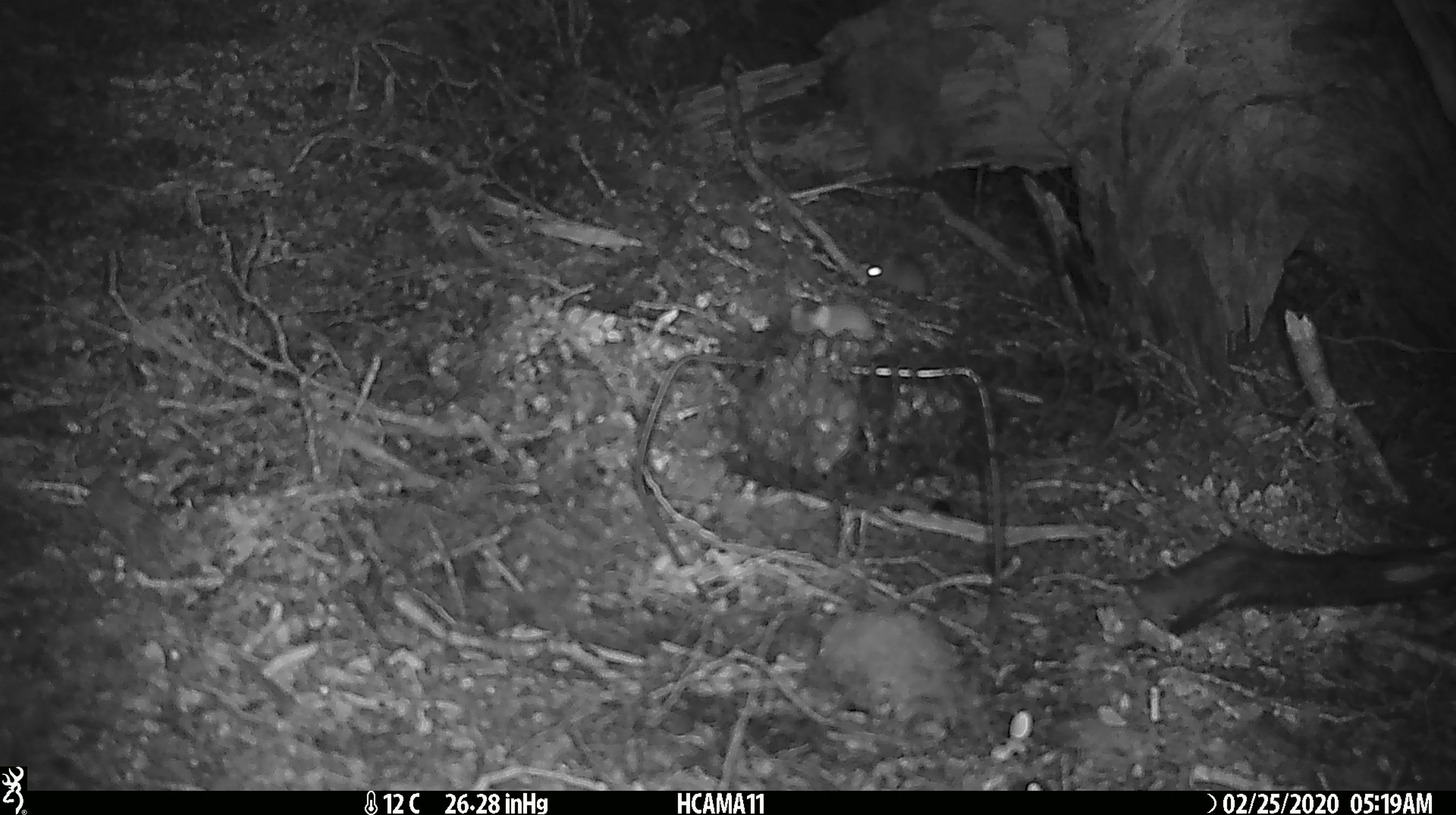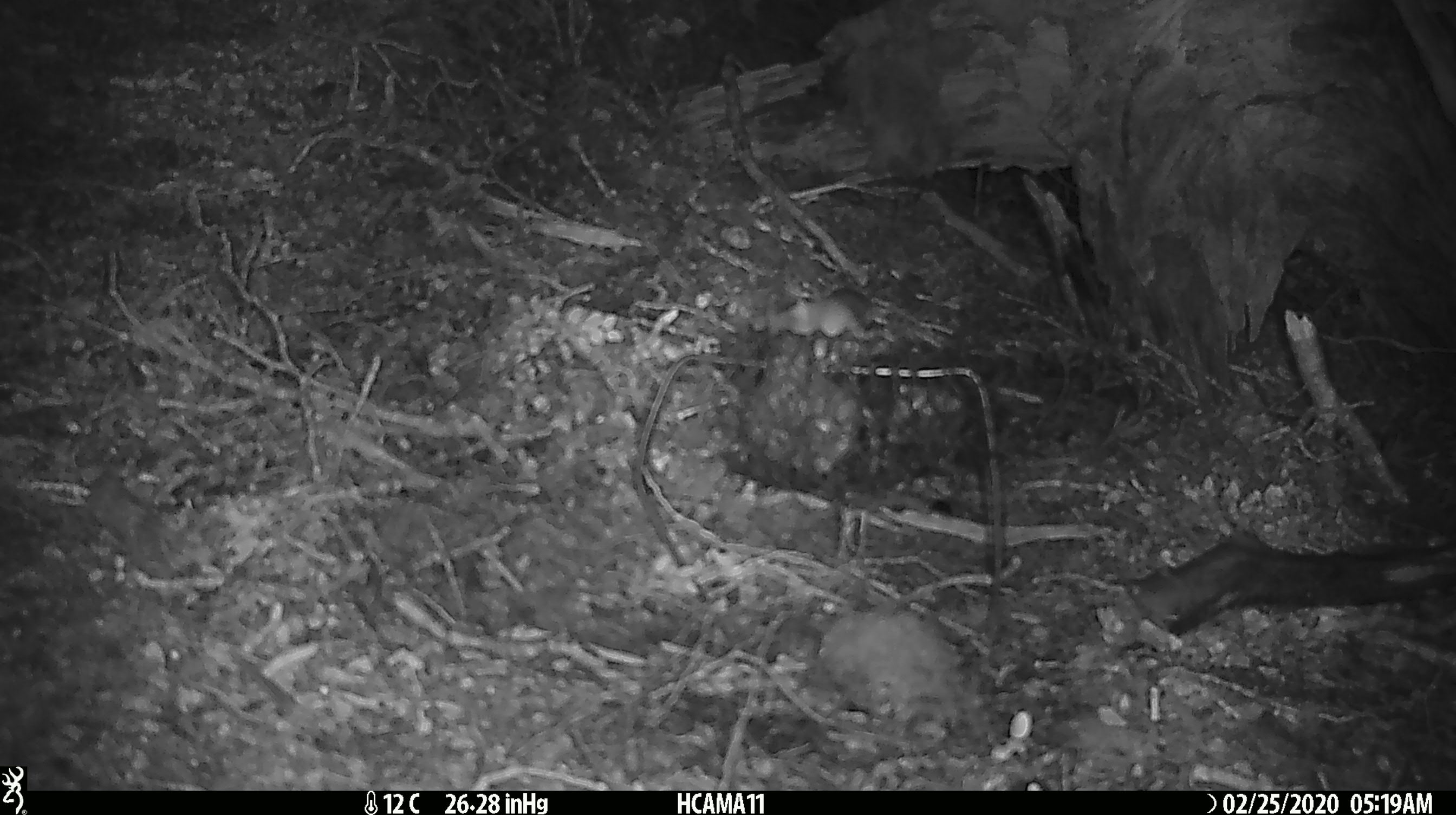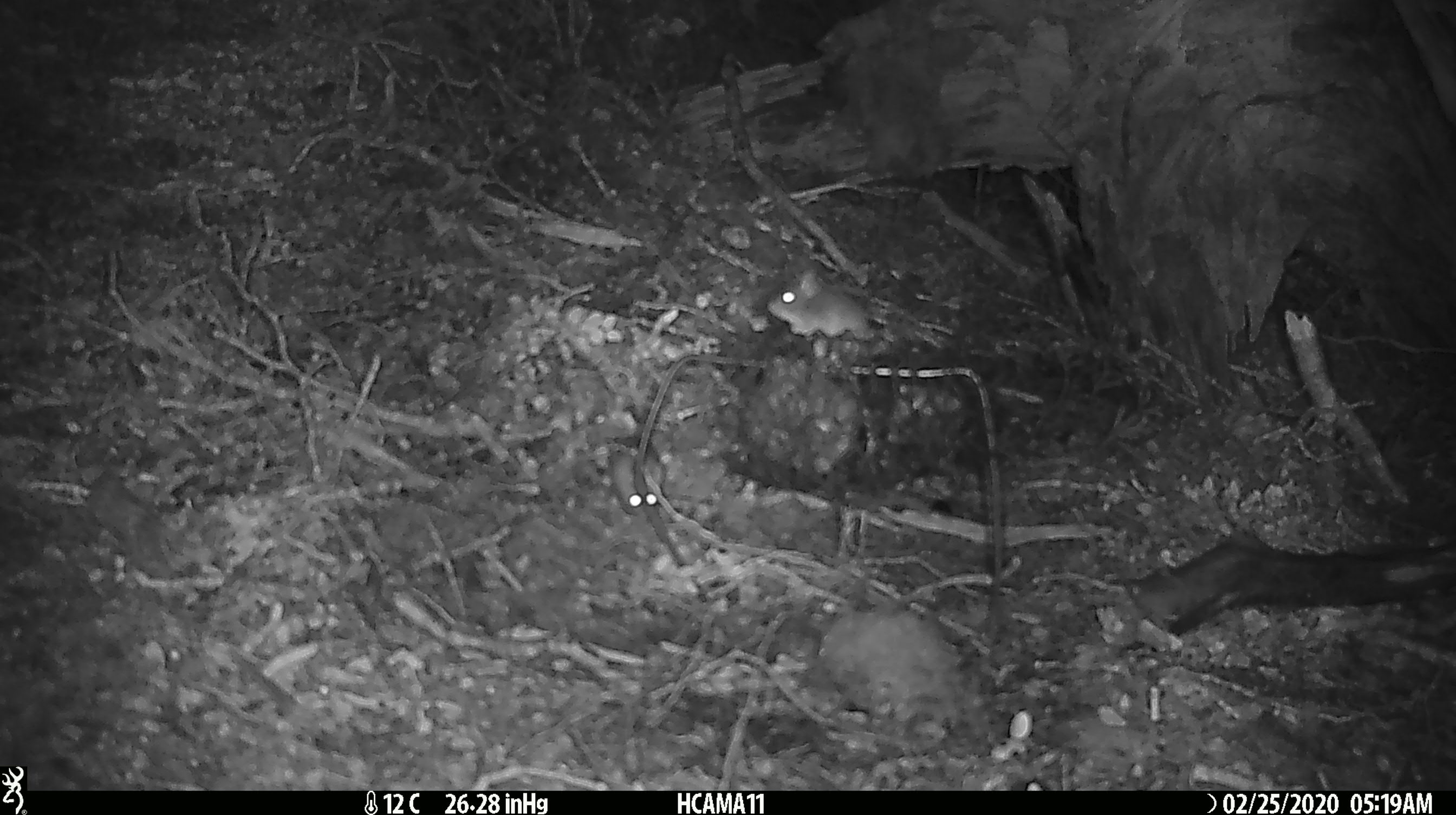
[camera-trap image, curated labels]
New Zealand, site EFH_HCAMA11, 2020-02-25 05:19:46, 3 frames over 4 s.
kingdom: Animalia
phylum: Chordata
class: Mammalia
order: Rodentia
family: Muridae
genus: Mus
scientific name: Mus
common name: mouse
Mouse (Mus).